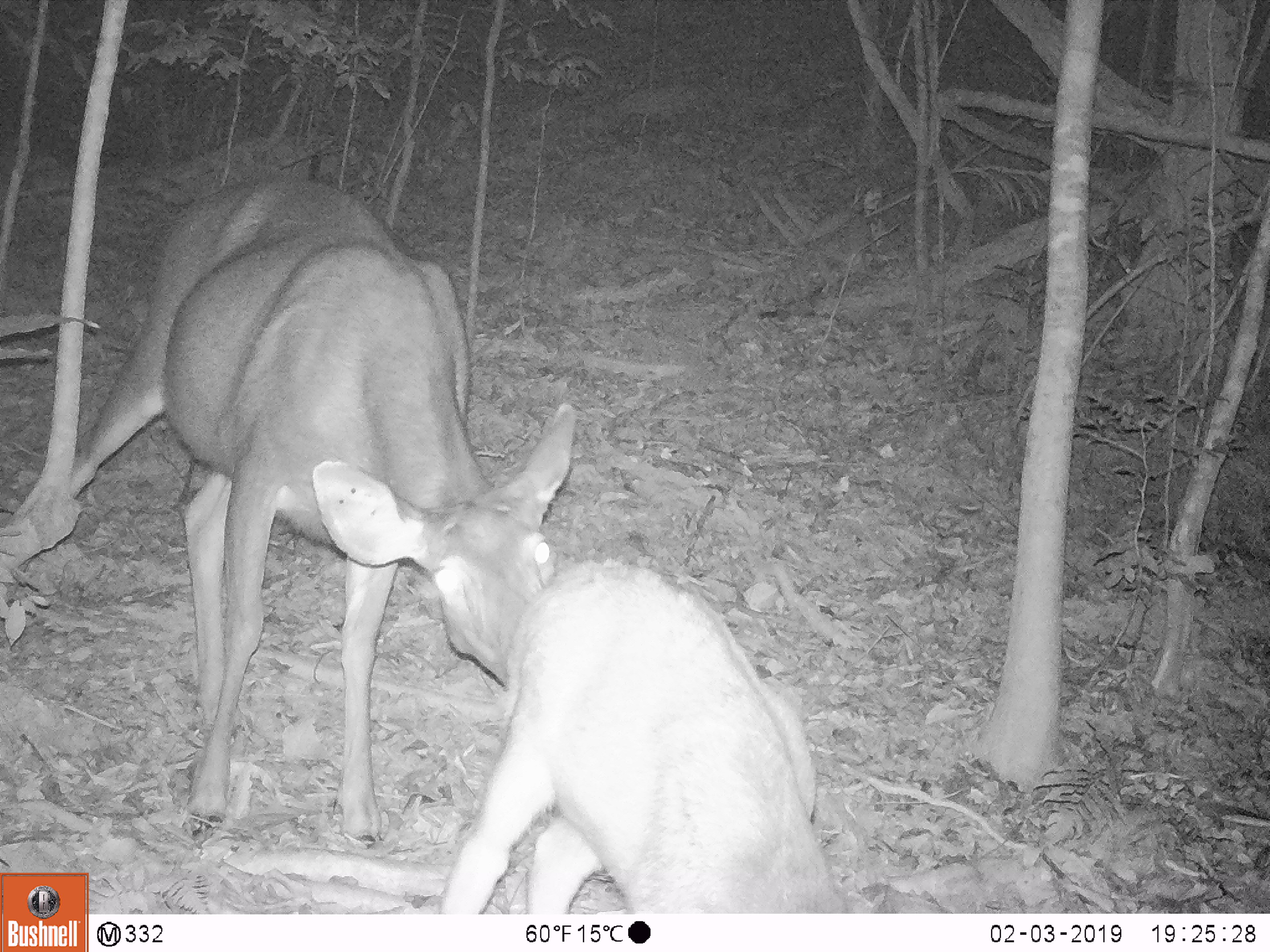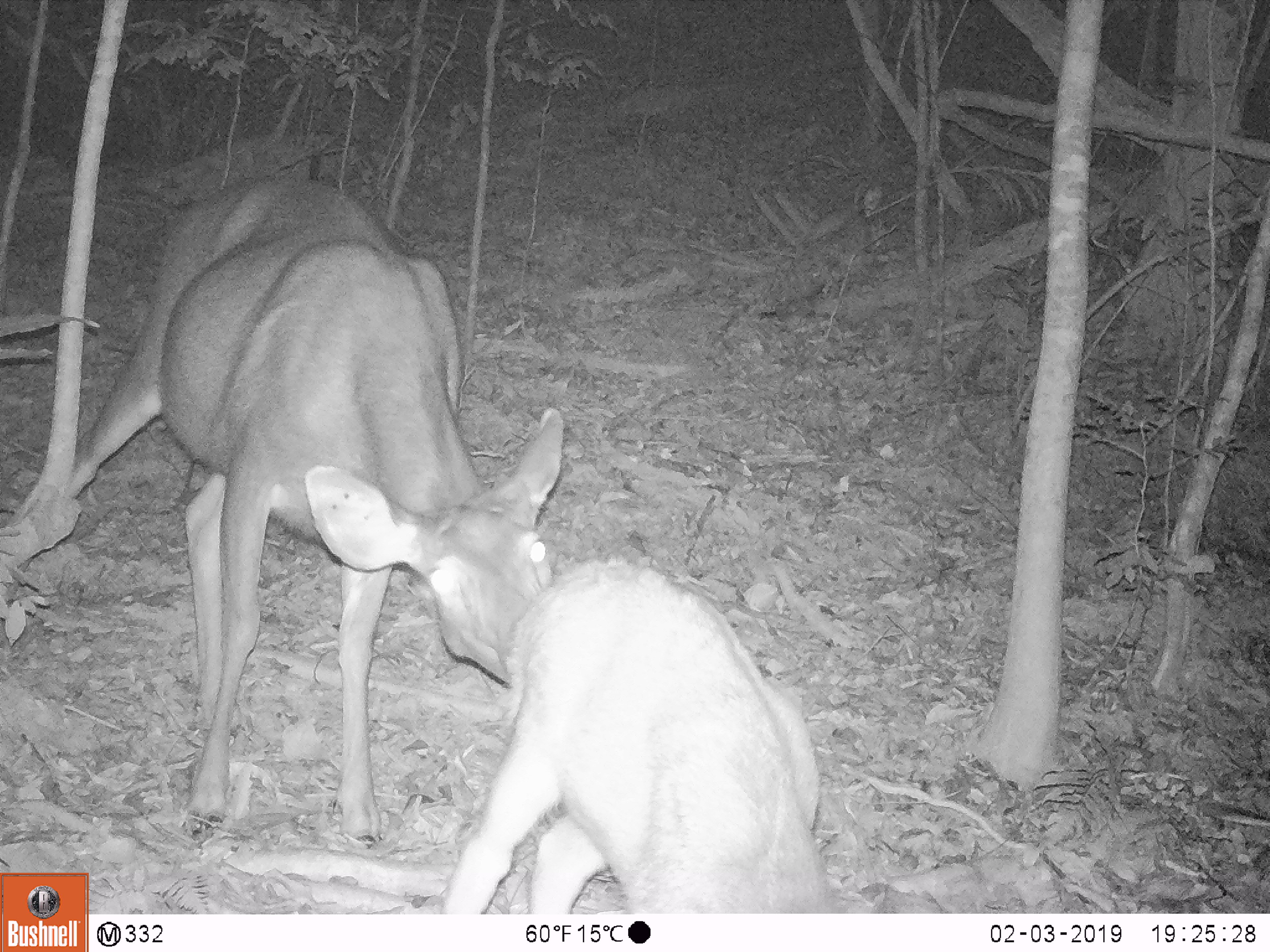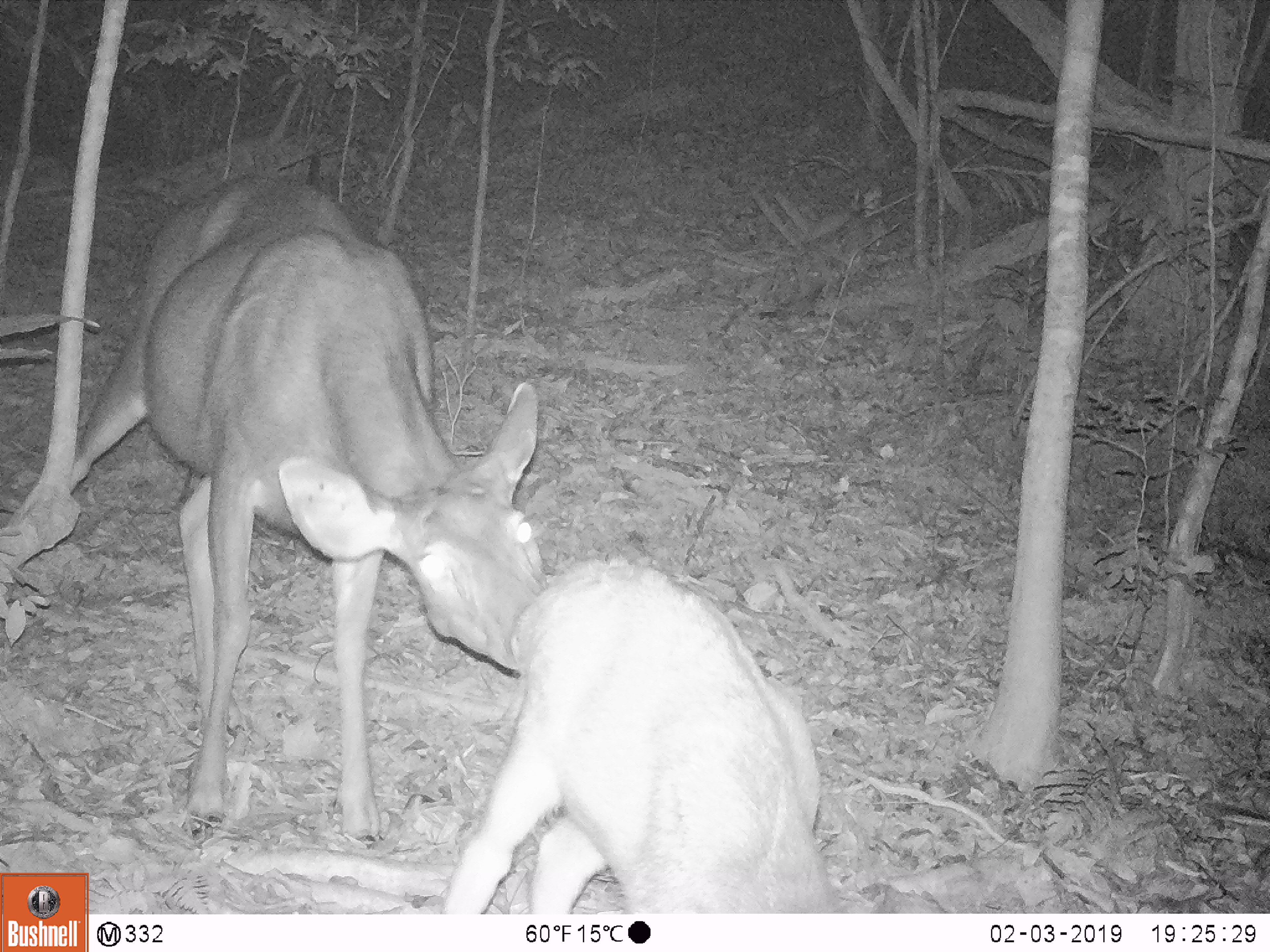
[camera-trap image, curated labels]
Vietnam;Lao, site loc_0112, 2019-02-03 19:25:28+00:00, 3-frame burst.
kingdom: Animalia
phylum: Chordata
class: Mammalia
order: Artiodactyla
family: Cervidae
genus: Rusa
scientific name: Rusa unicolor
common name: sambar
Sambar (Rusa unicolor). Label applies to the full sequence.